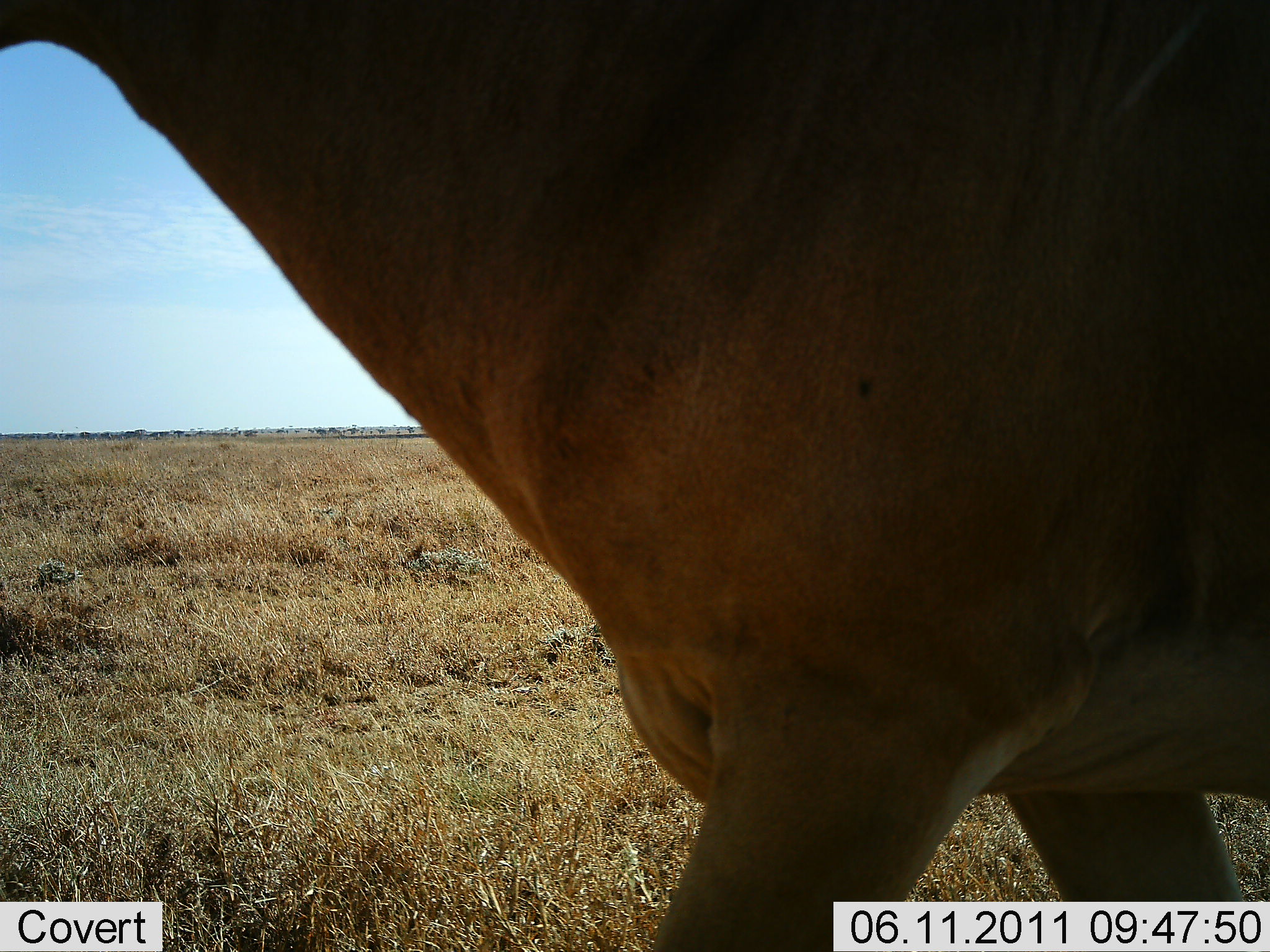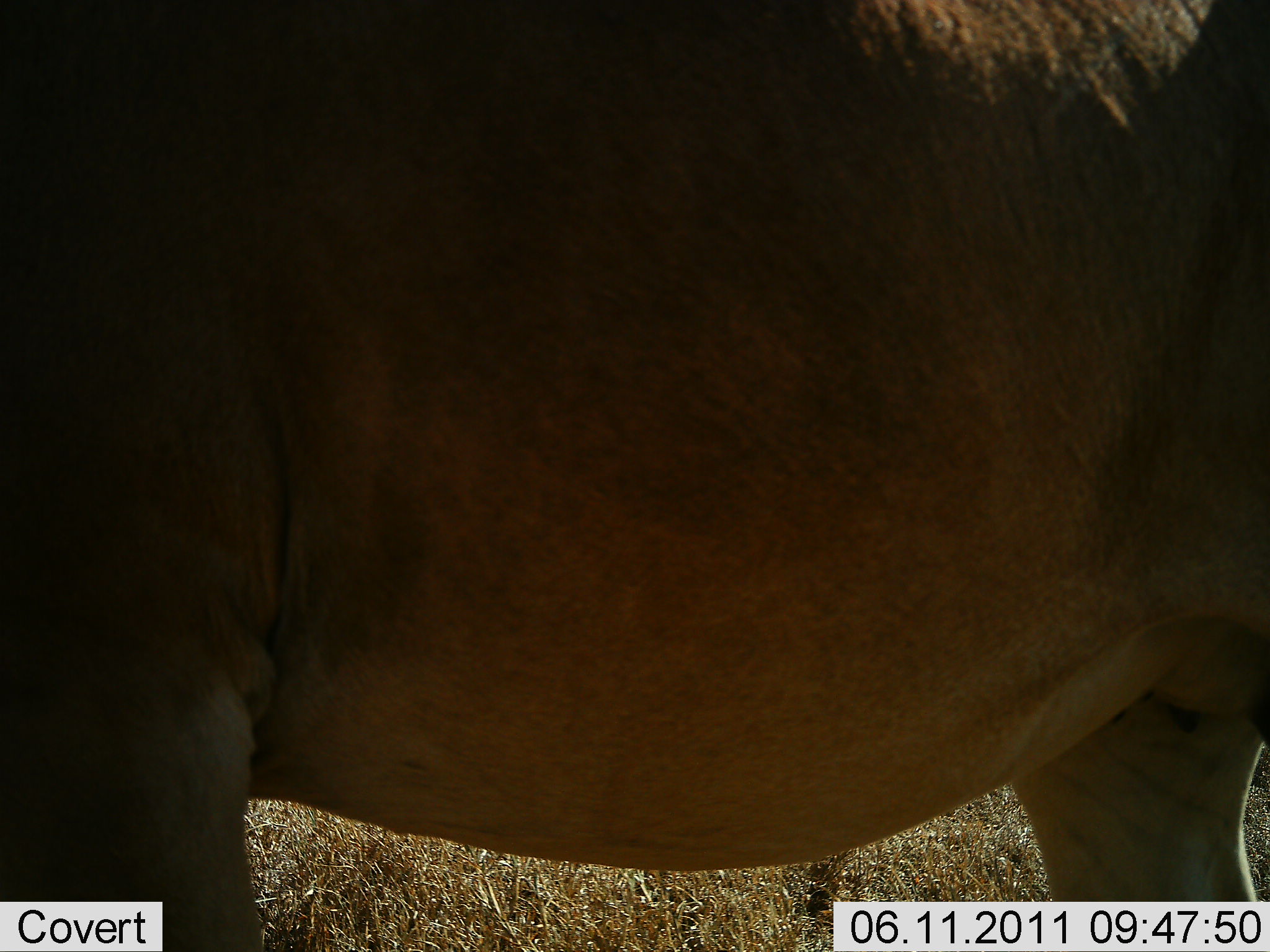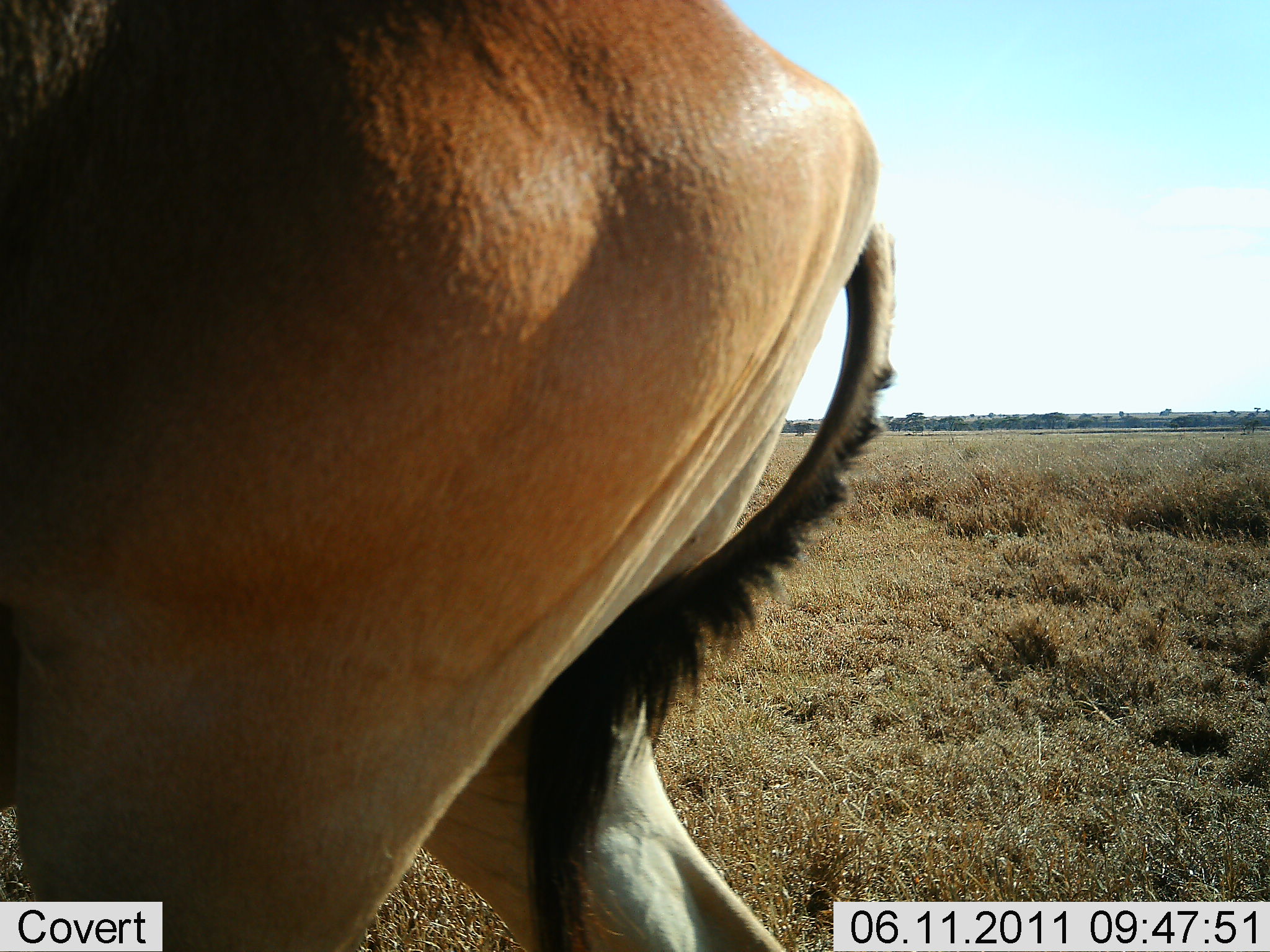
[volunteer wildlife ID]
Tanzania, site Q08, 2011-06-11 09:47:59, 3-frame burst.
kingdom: Animalia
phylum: Chordata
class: Mammalia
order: Artiodactyla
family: Bovidae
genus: Alcelaphus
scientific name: Alcelaphus buselaphus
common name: hartebeest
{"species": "hartebeest (Alcelaphus buselaphus)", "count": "1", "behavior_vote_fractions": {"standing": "33%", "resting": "0%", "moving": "67%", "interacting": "0%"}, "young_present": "0%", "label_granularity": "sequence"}